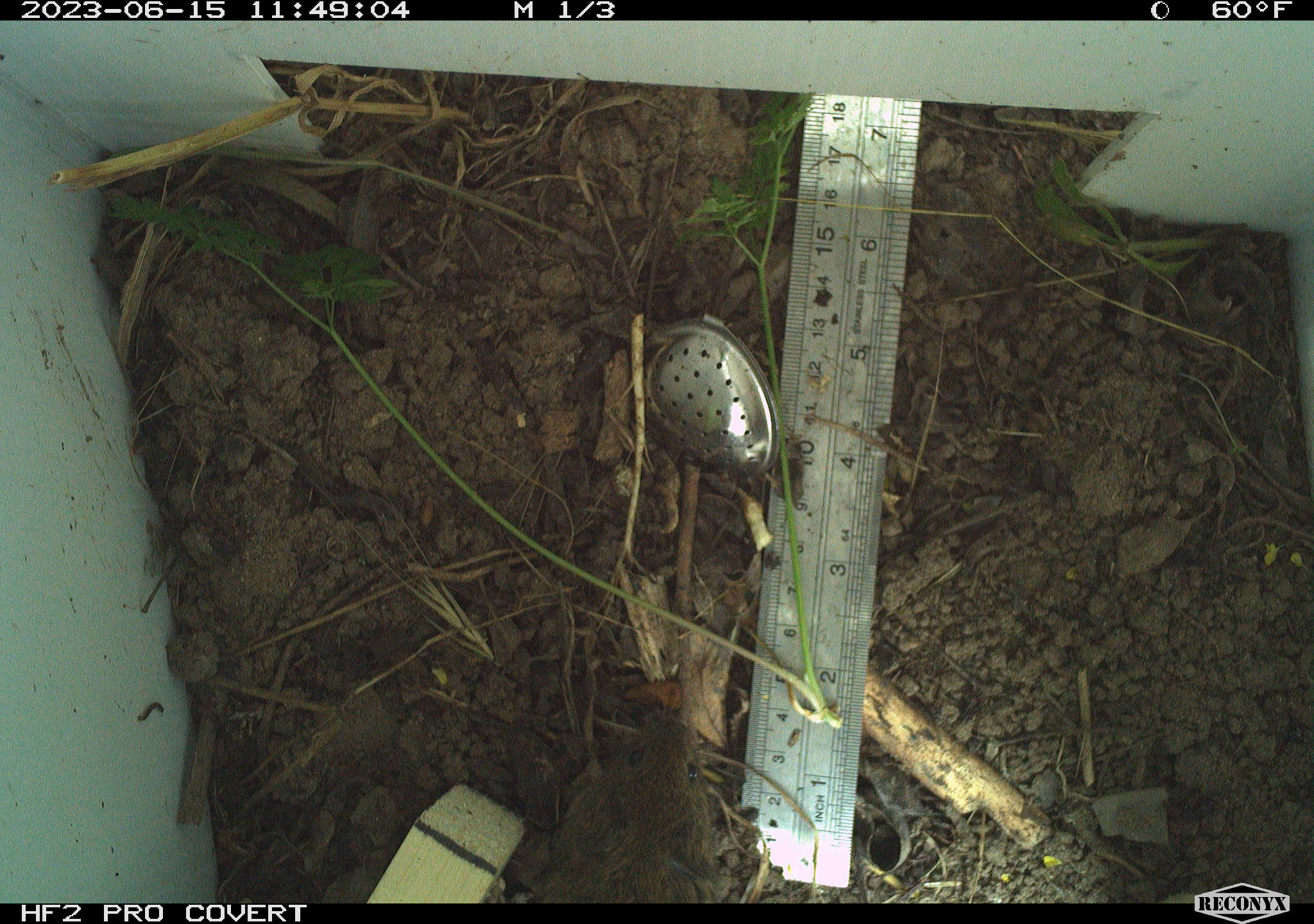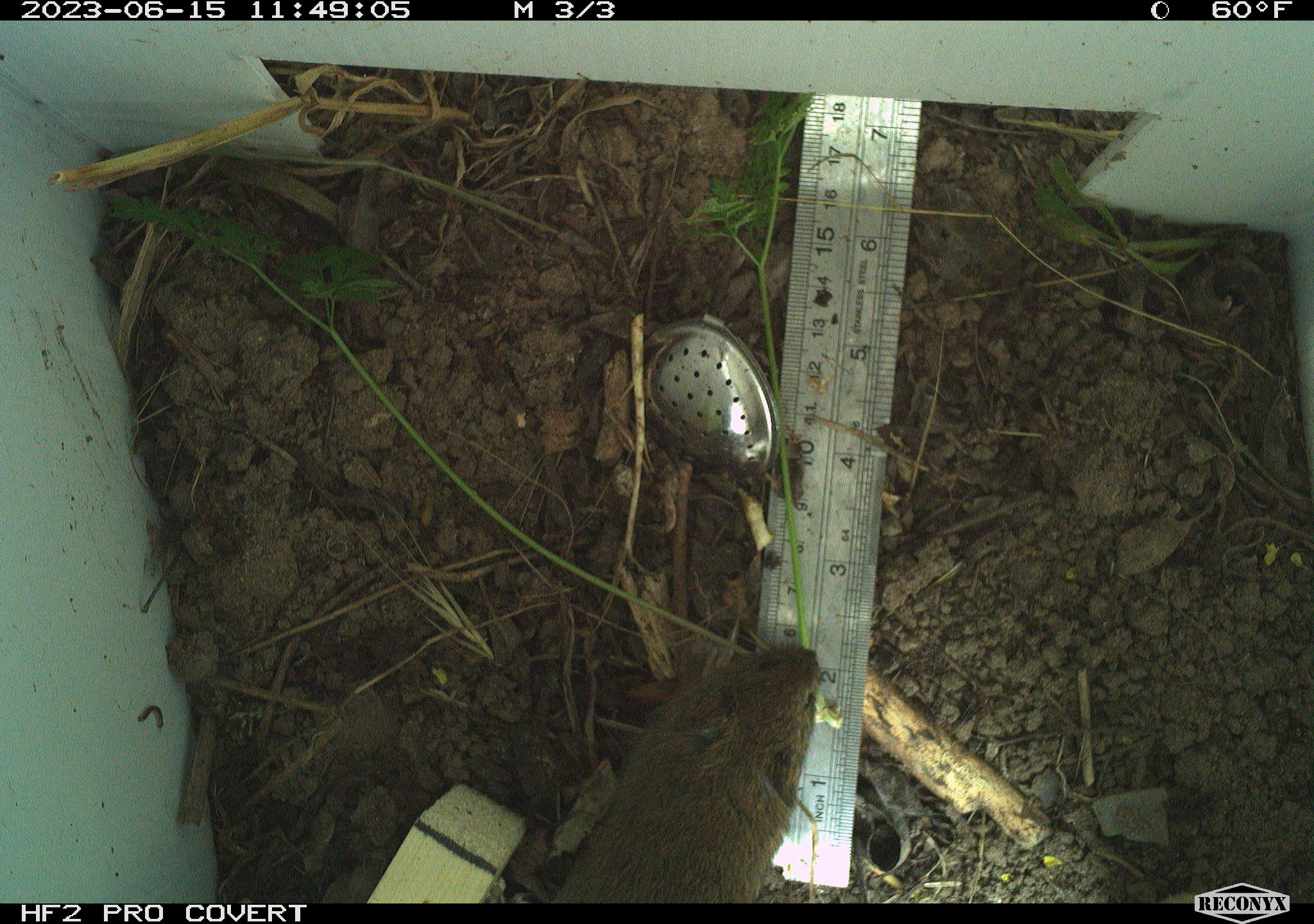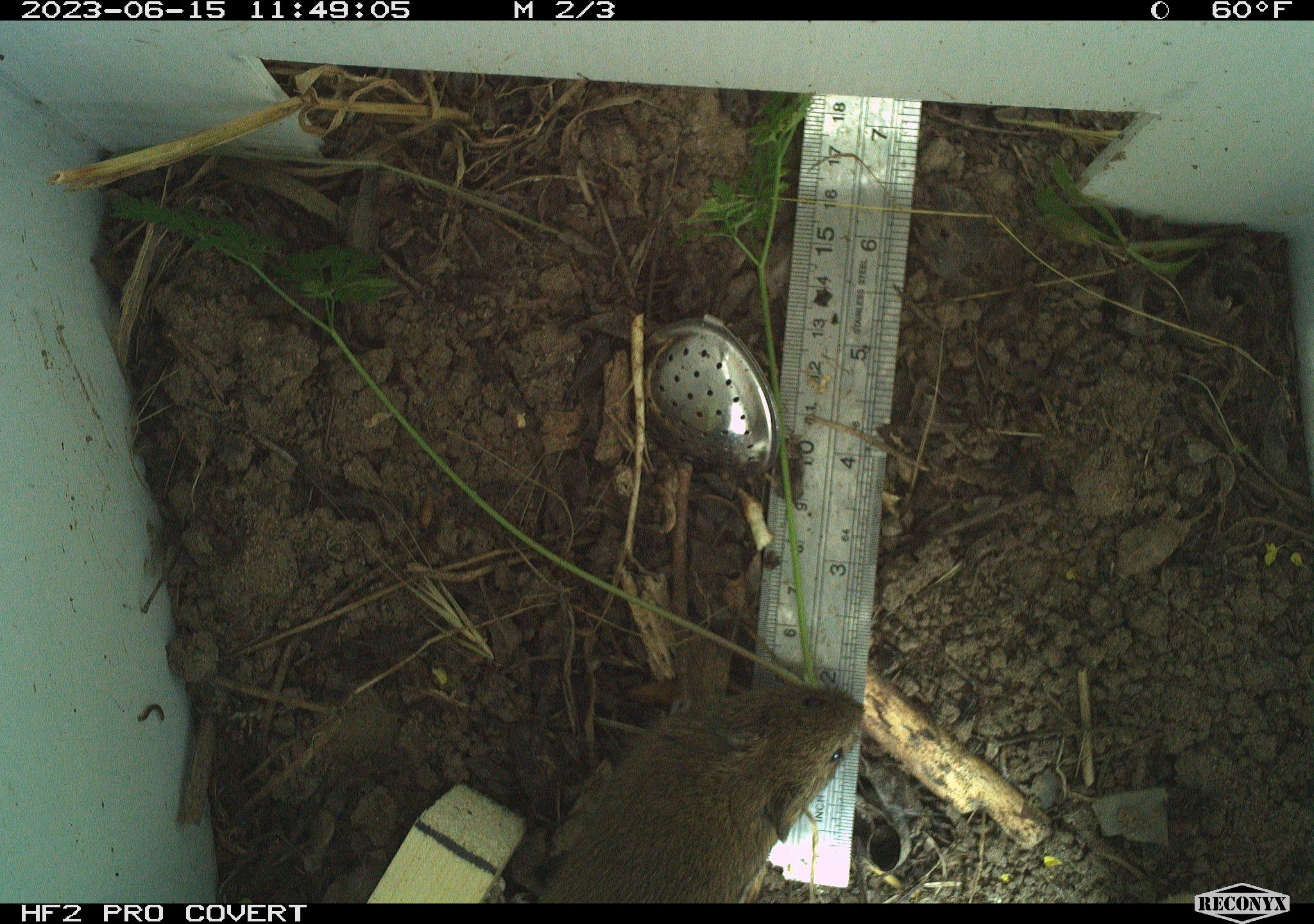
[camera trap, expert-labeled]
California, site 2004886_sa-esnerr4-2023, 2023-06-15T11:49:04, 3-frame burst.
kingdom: Animalia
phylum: Chordata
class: Mammalia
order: Rodentia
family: Cricetidae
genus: Microtus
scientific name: Microtus californicus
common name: california vole